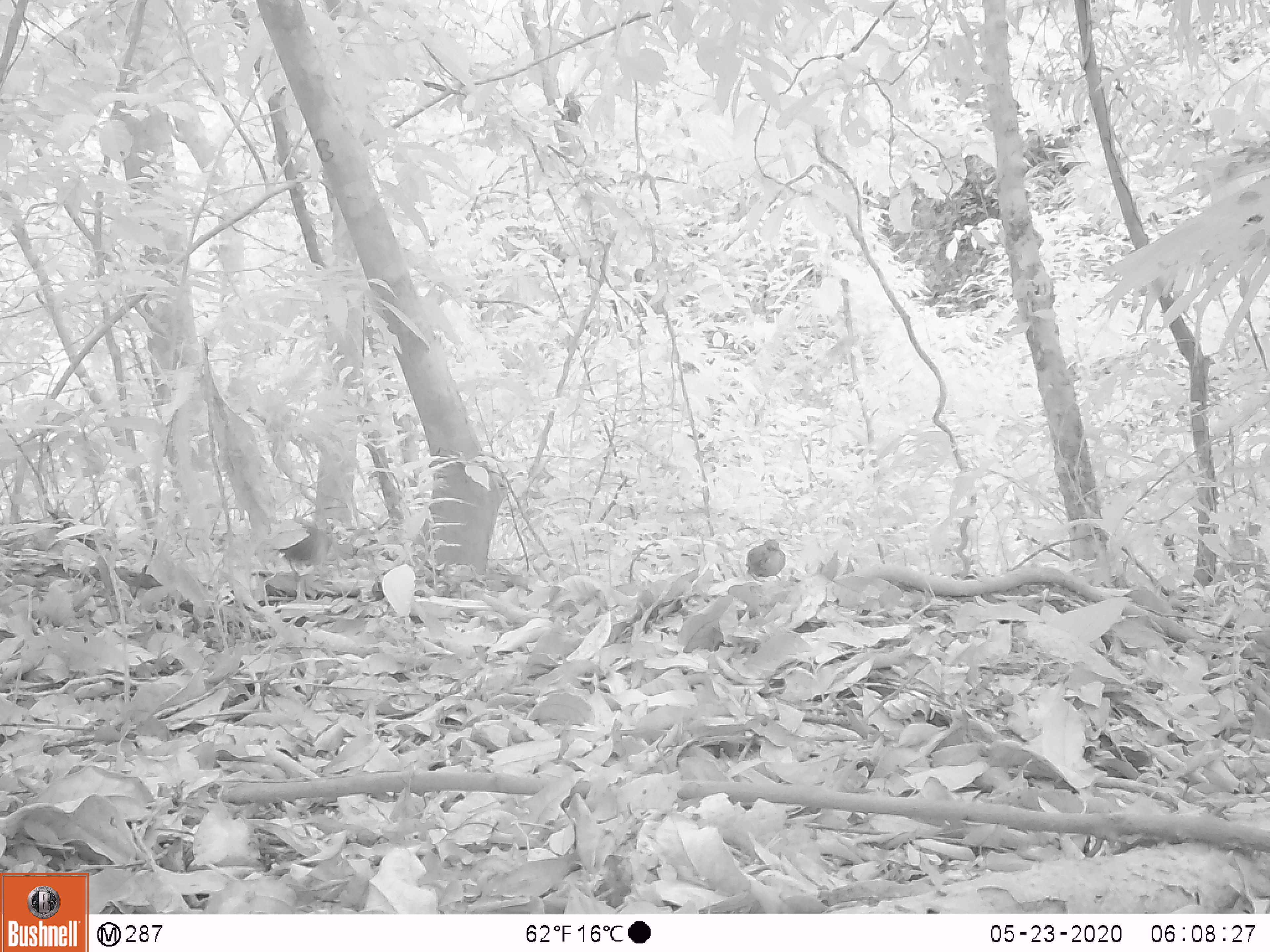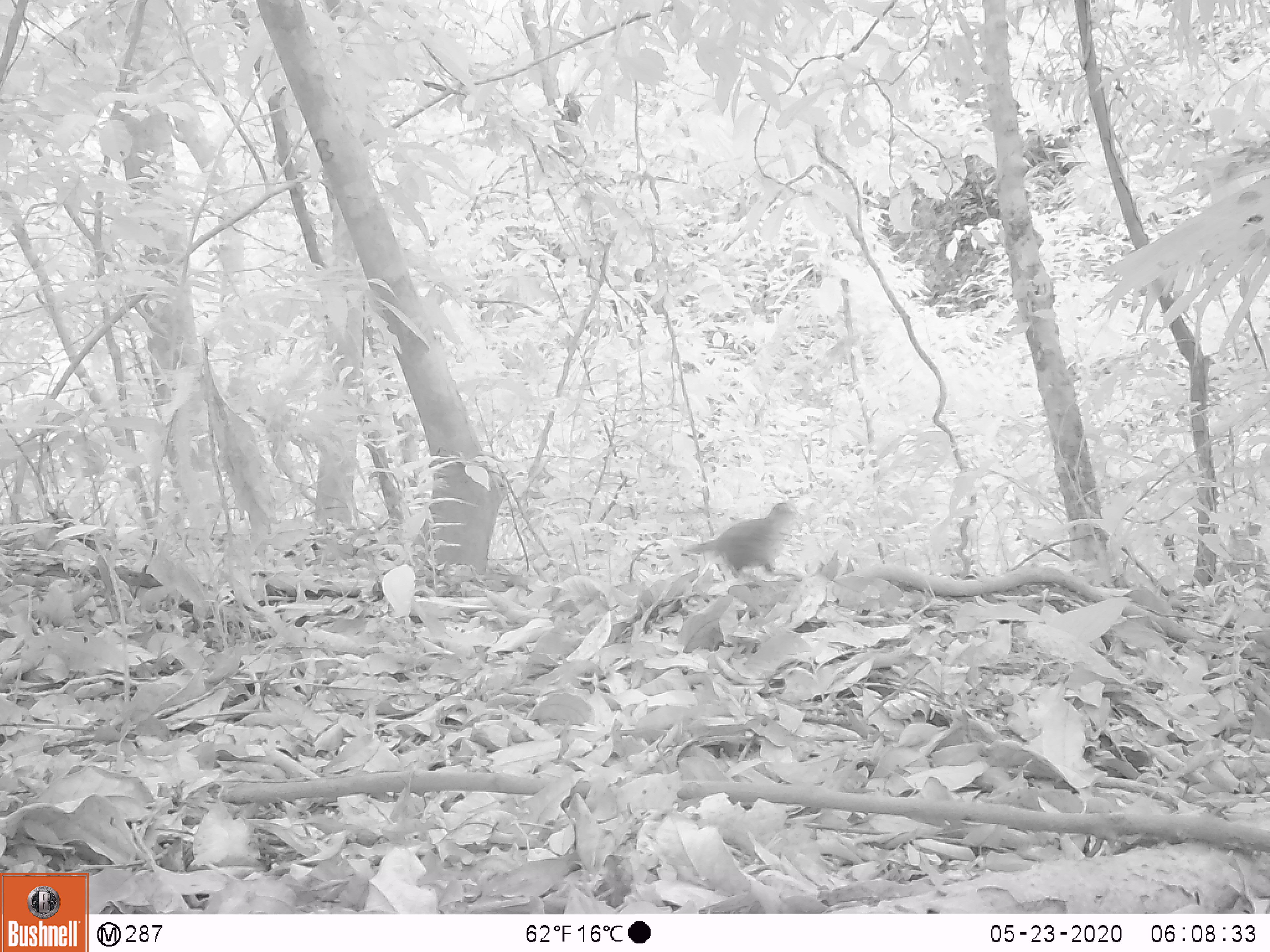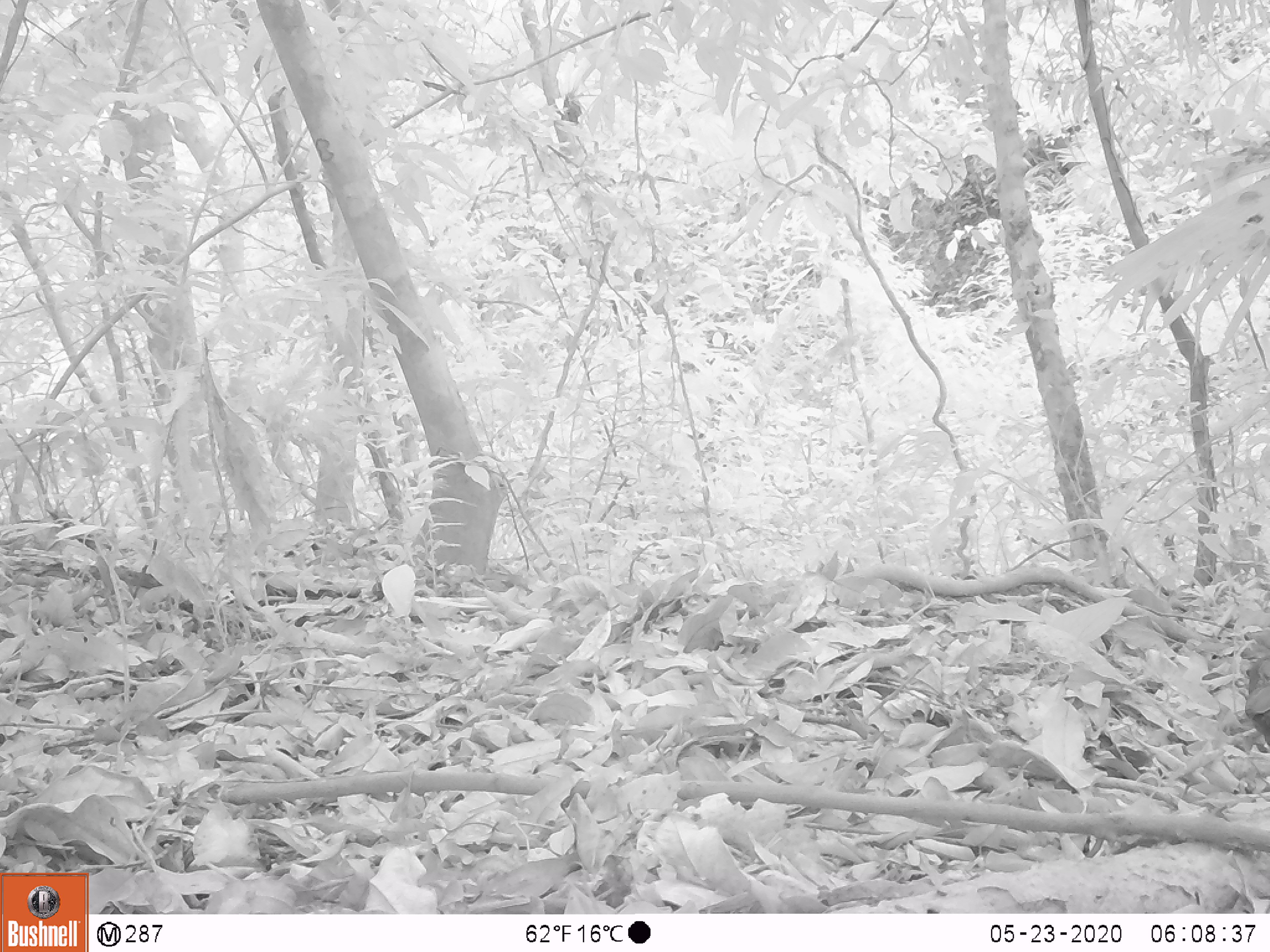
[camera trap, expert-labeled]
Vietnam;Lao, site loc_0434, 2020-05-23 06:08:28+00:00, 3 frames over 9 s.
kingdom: Animalia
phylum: Chordata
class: Aves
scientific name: Aves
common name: bird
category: unidentified bird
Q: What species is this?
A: Unidentified bird (bird) (Aves).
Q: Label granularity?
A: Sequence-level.